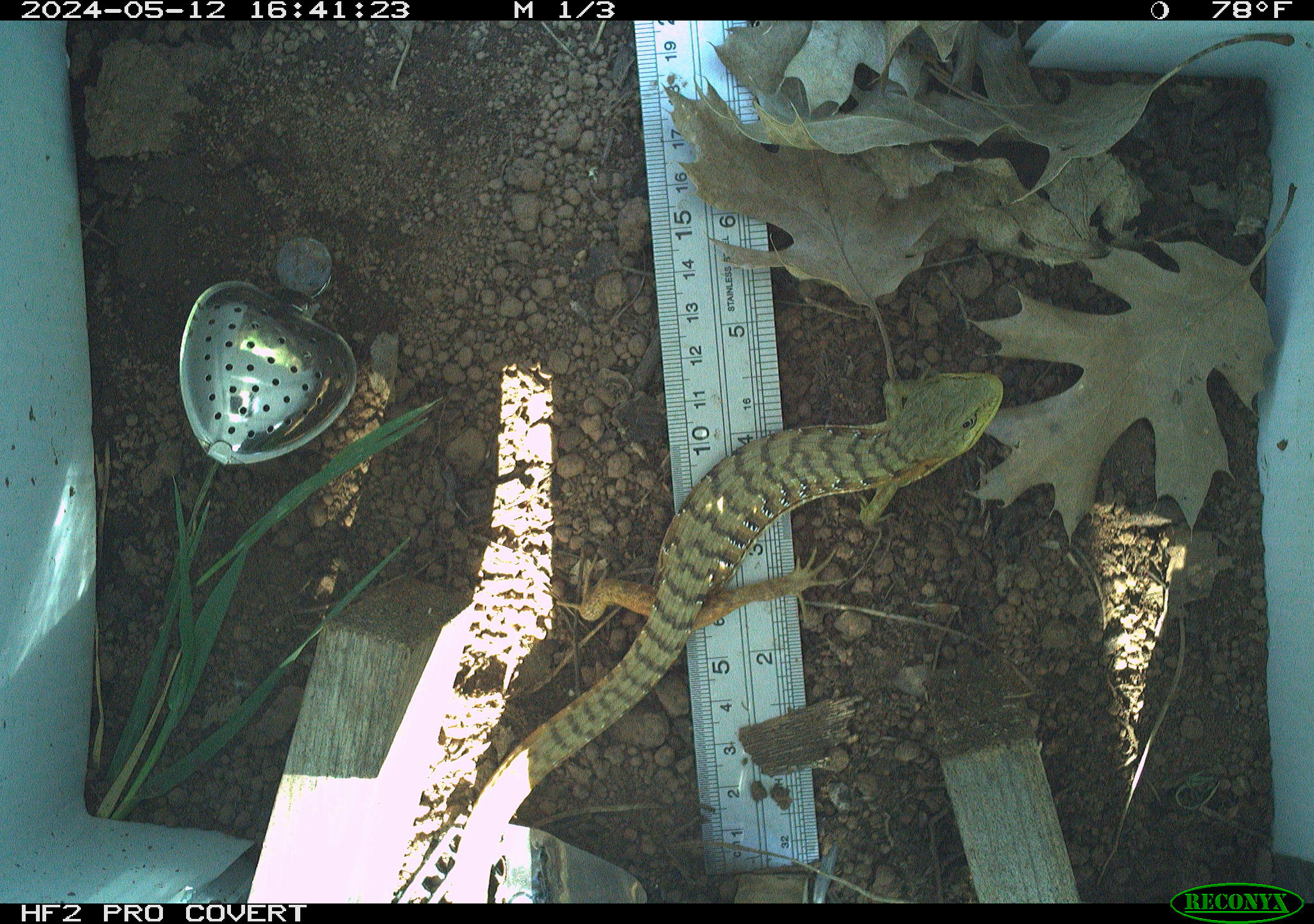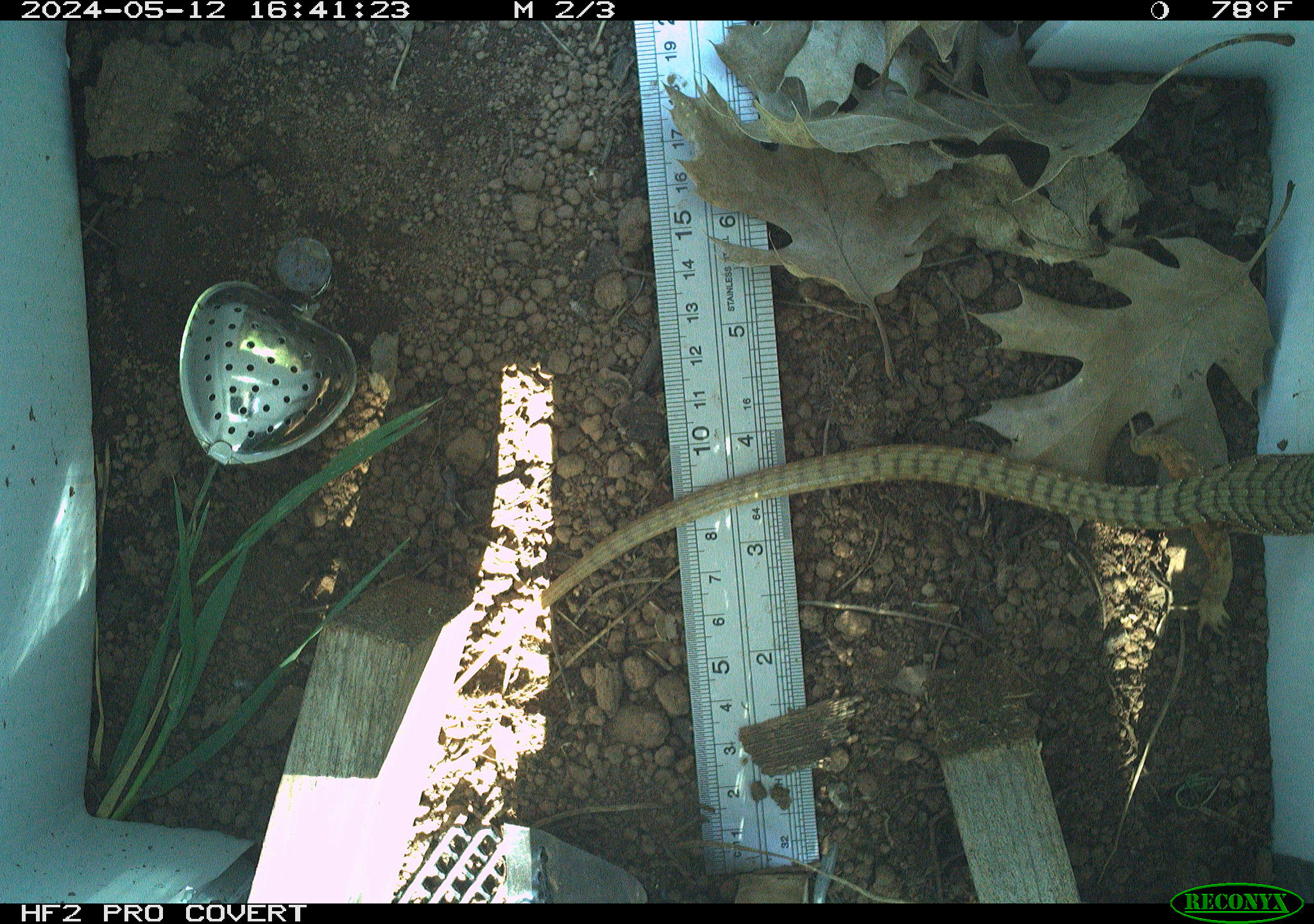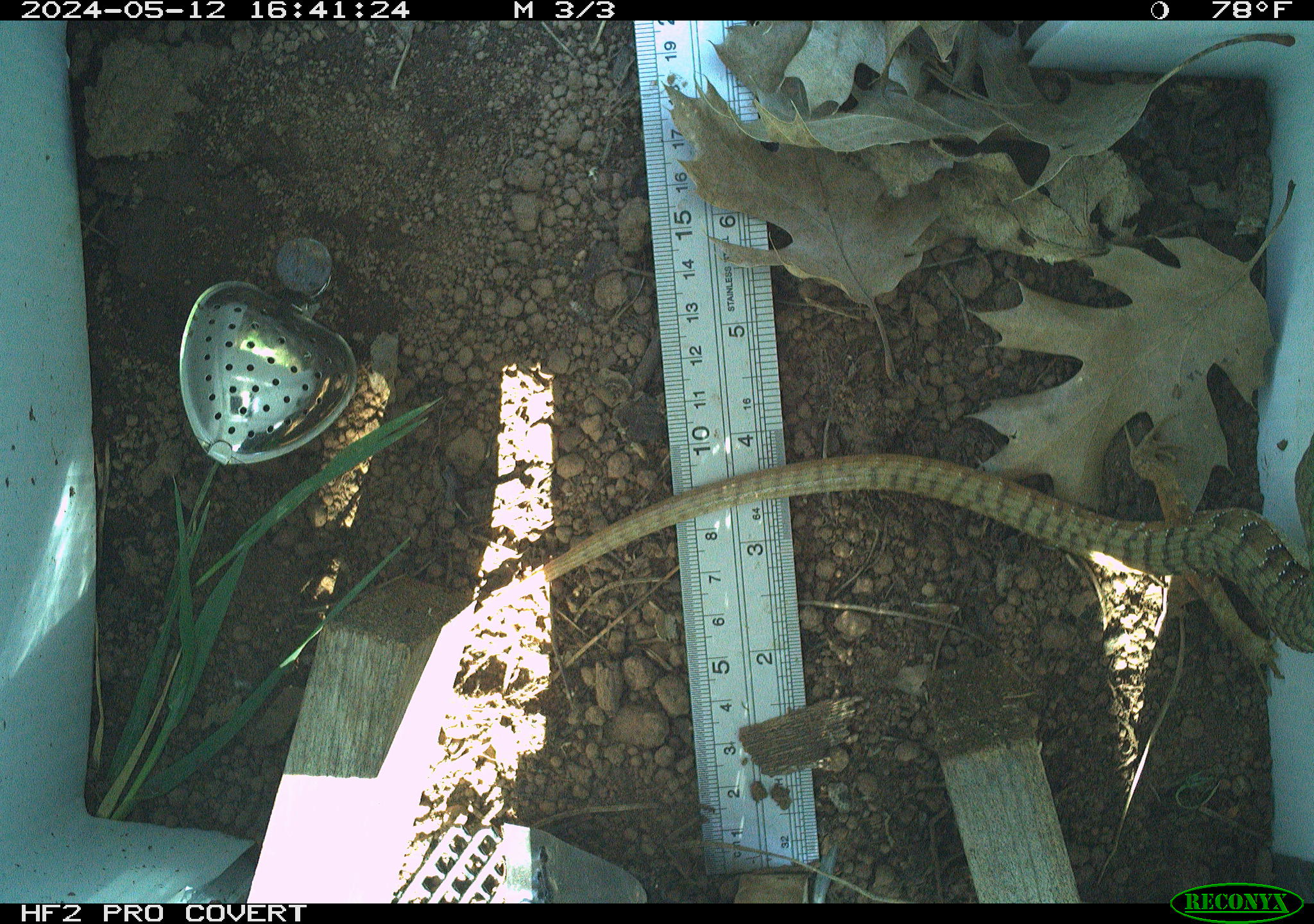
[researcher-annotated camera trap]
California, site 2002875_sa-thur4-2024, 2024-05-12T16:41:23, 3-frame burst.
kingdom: Animalia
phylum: Chordata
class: Reptilia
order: Squamata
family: Anguidae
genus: Elgaria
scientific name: Elgaria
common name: alligator lizards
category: elgaria species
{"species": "elgaria species (alligator lizards) (Elgaria)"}